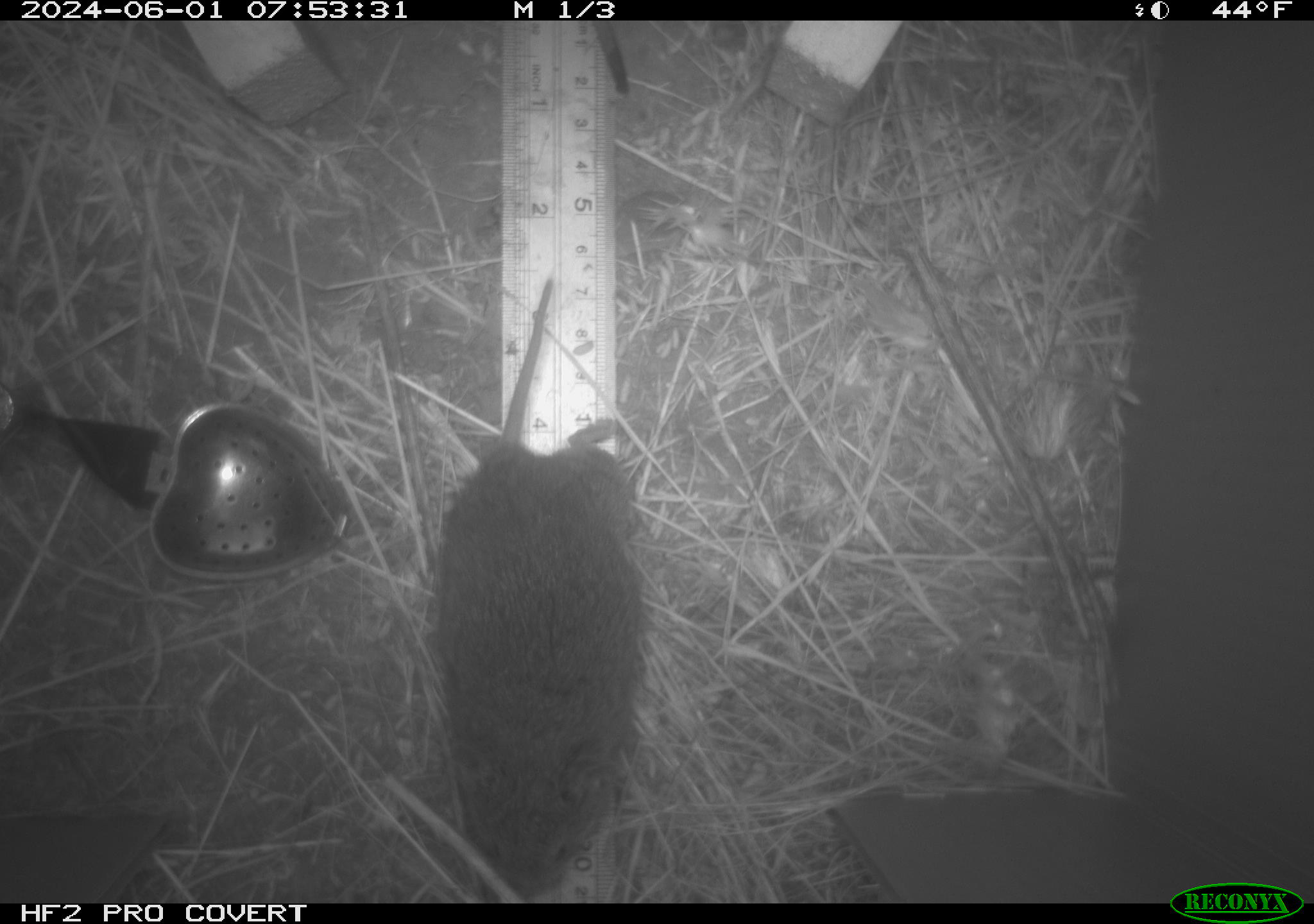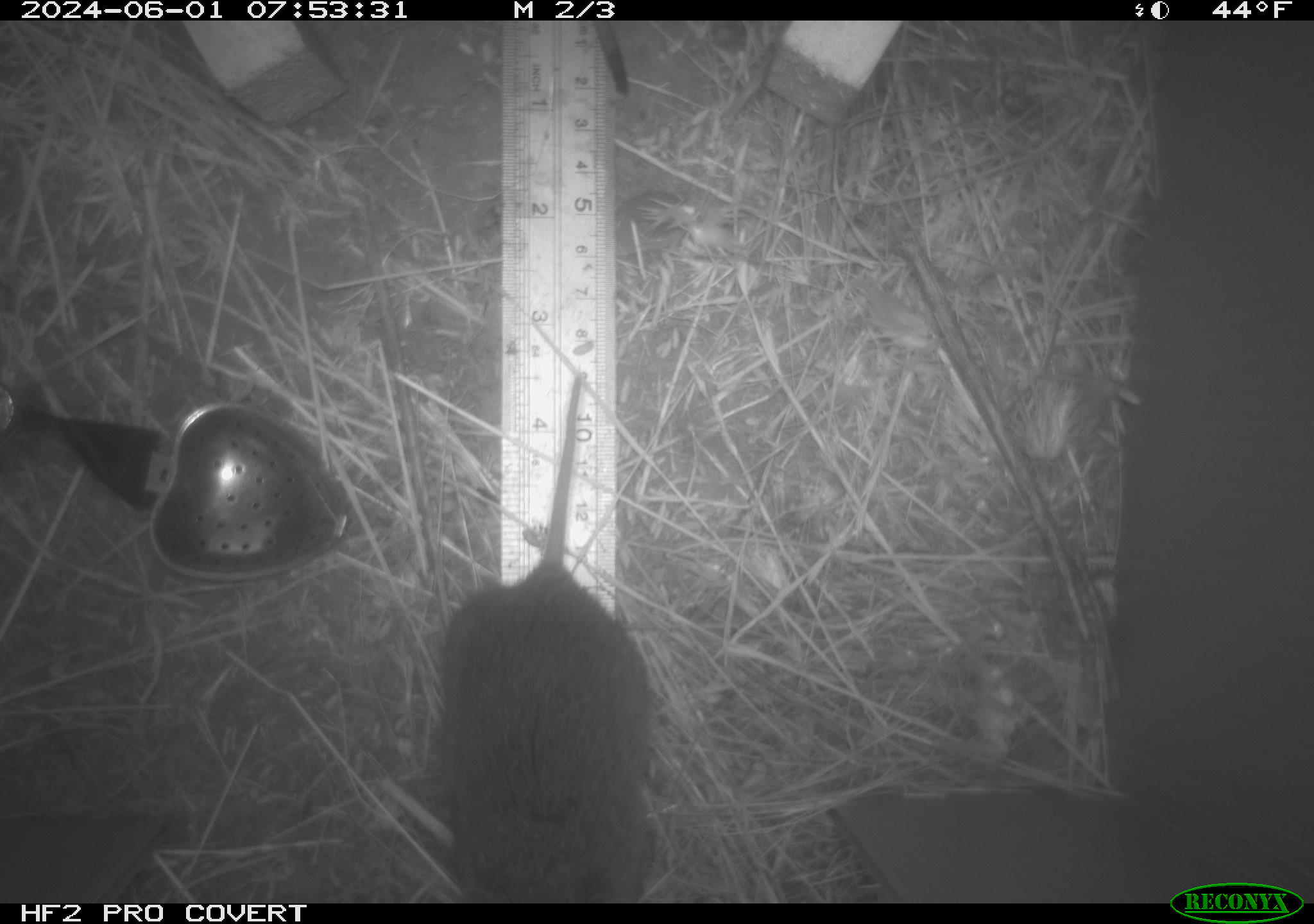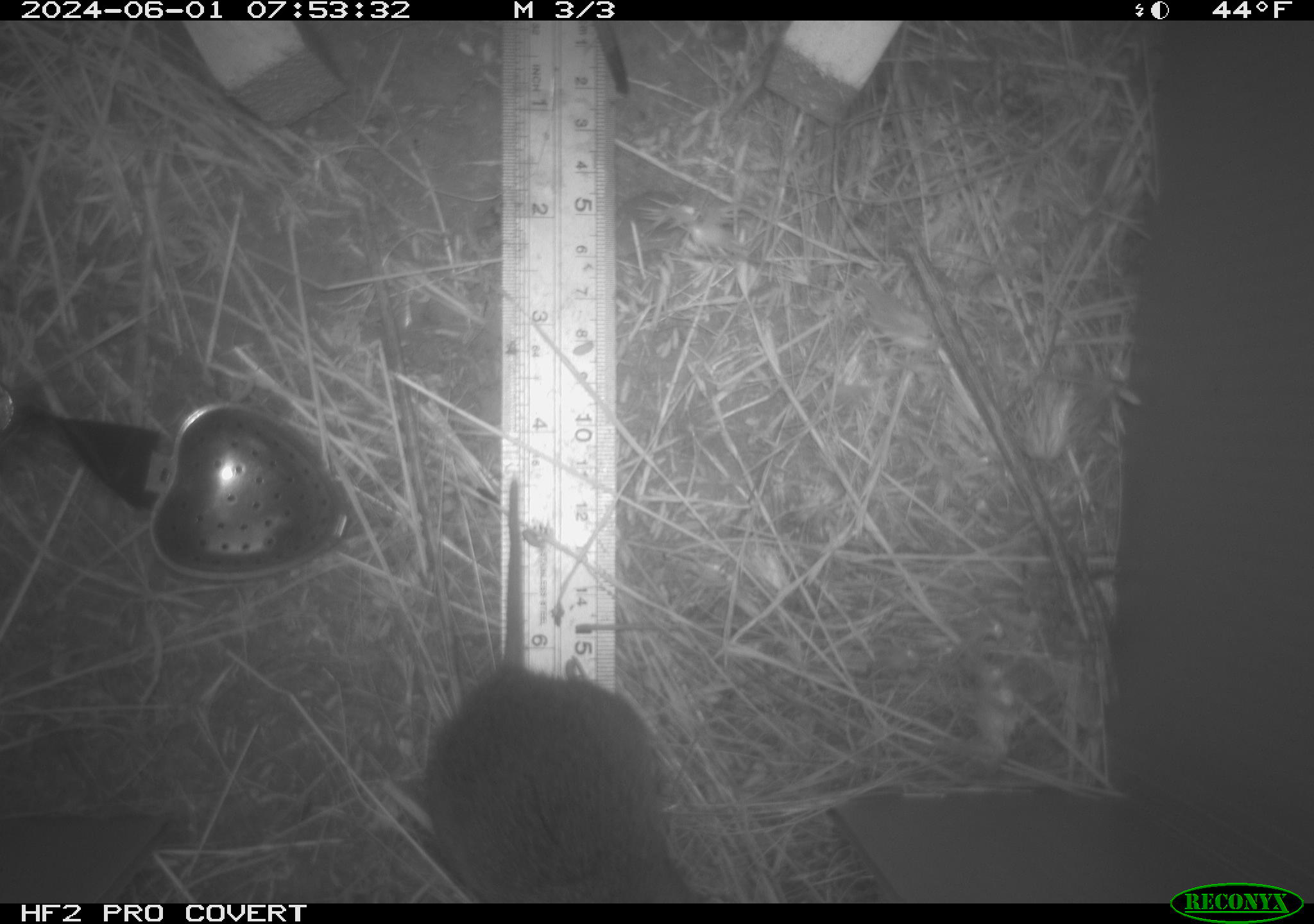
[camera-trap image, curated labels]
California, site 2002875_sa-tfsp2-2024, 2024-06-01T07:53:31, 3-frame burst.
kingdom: Animalia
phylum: Chordata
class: Mammalia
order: Rodentia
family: Cricetidae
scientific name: Arvicolinae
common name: voles, lemmings, and muskrats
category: arvicolinae subfamily